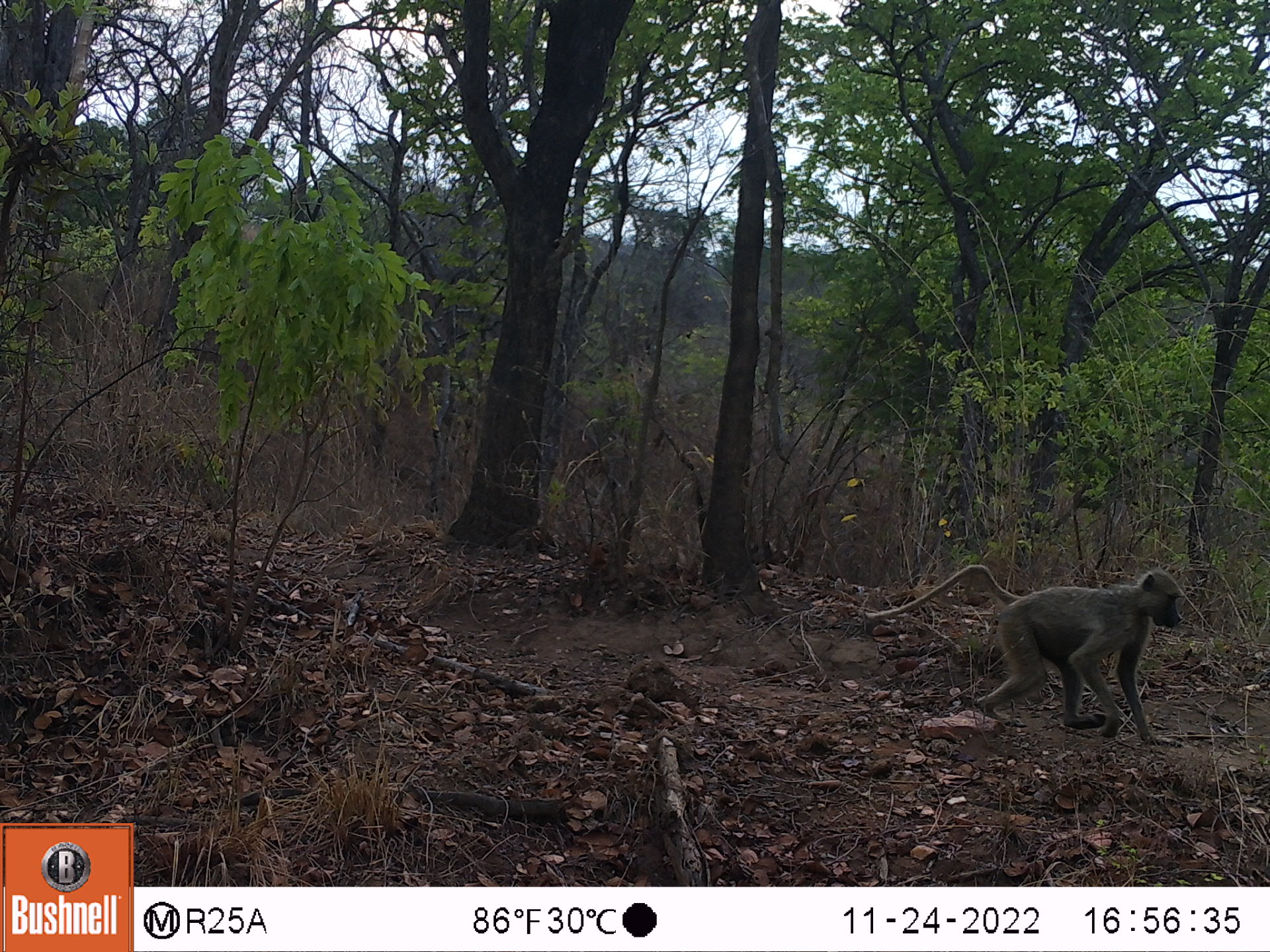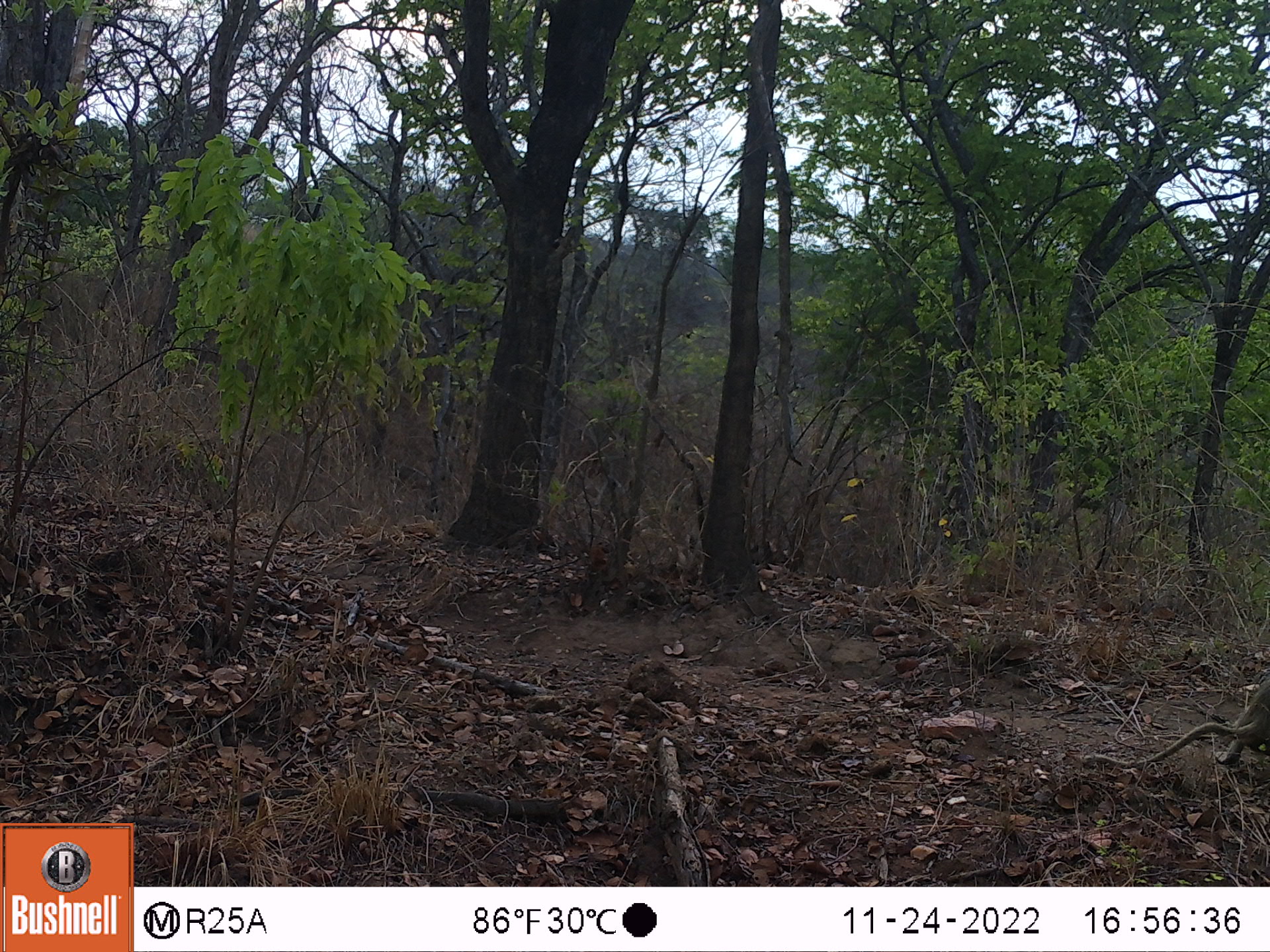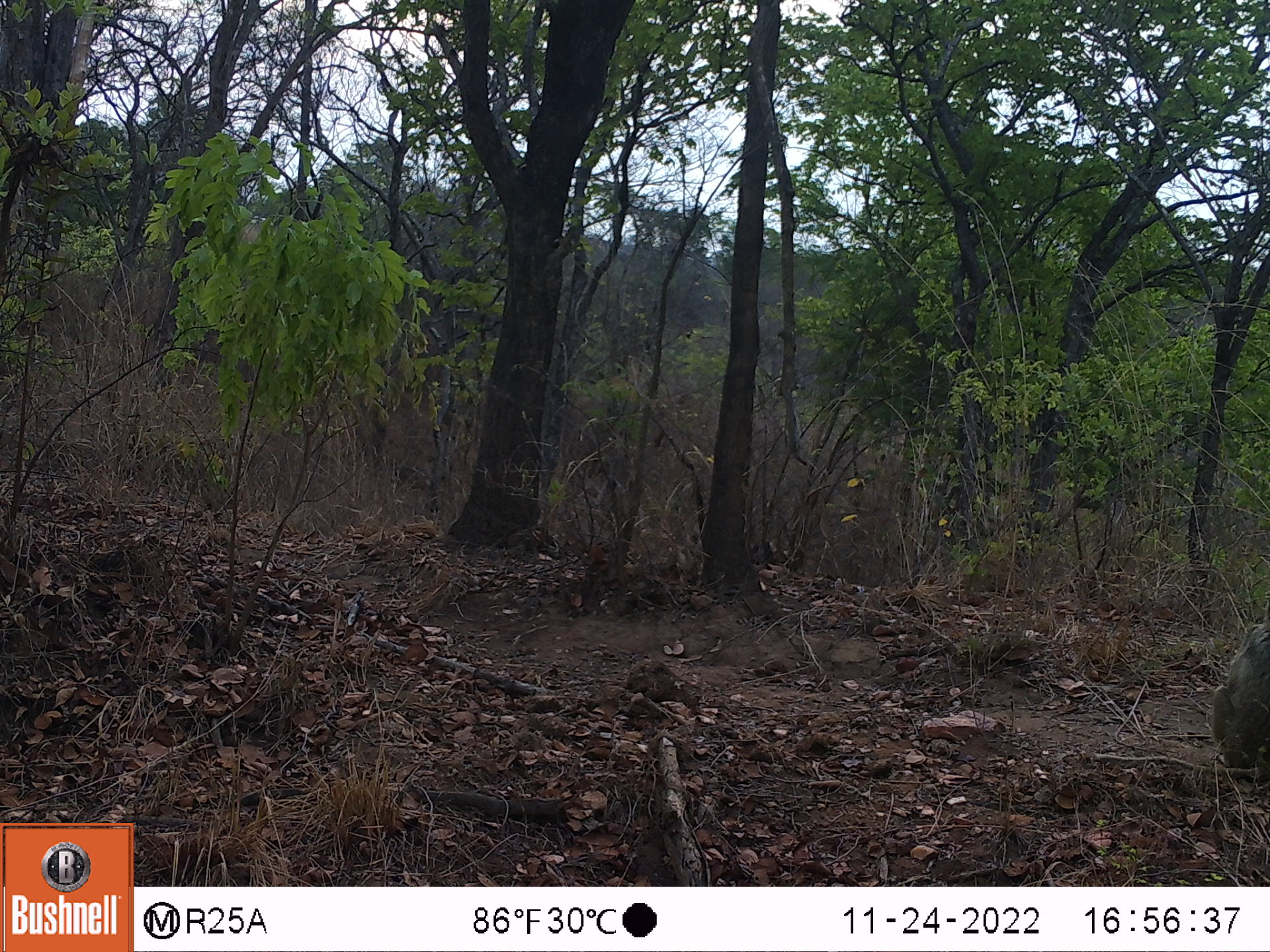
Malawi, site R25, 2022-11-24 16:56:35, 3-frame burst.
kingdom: Animalia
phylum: Chordata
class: Mammalia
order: Primates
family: Cercopithecidae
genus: Papio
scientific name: Papio cynocephalus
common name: yellow baboon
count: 1